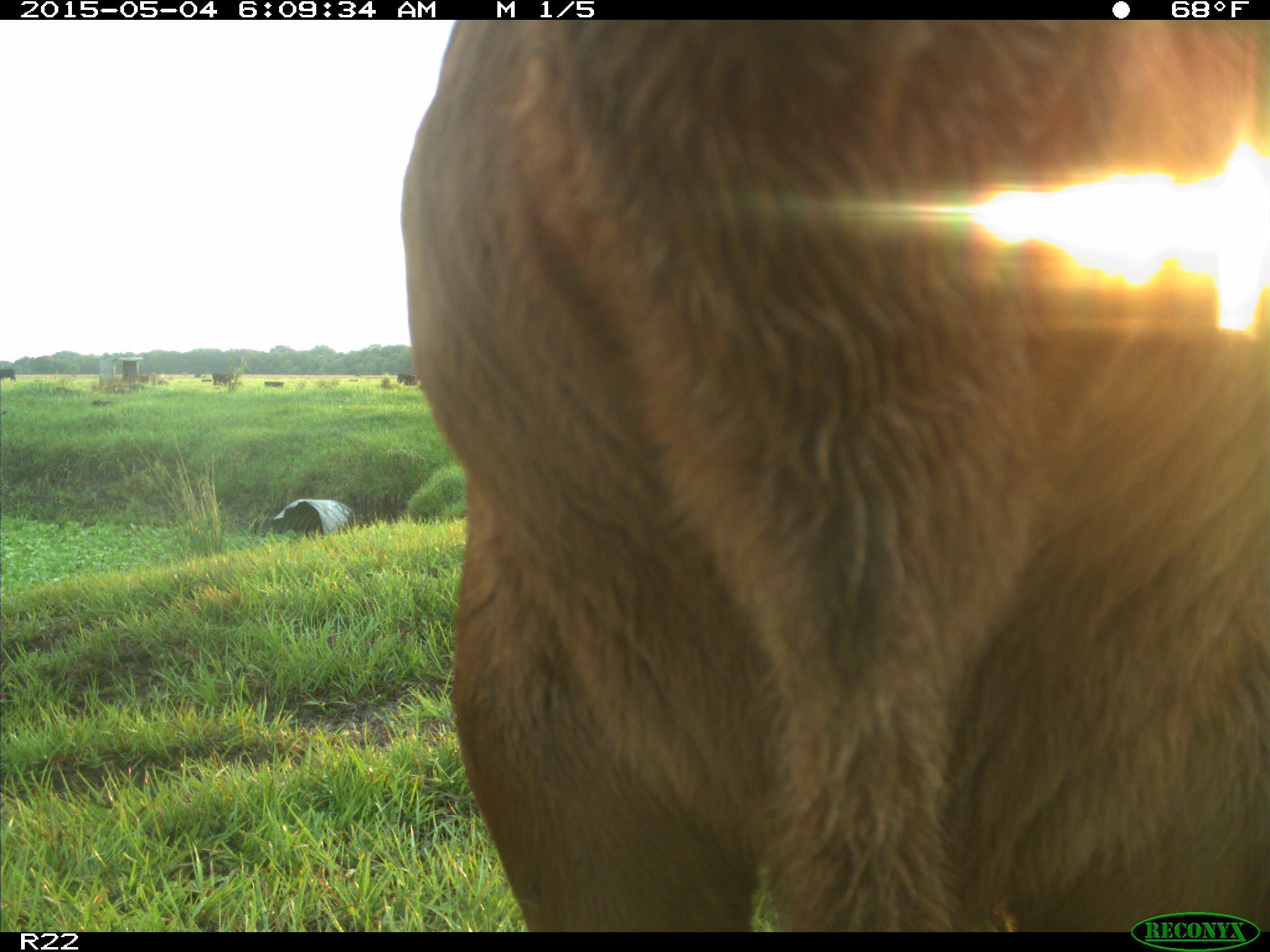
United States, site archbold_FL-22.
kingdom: Animalia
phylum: Chordata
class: Mammalia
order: Artiodactyla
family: Bovidae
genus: Bos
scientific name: Bos taurus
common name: domestic cow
Bos taurus (domestic cow).